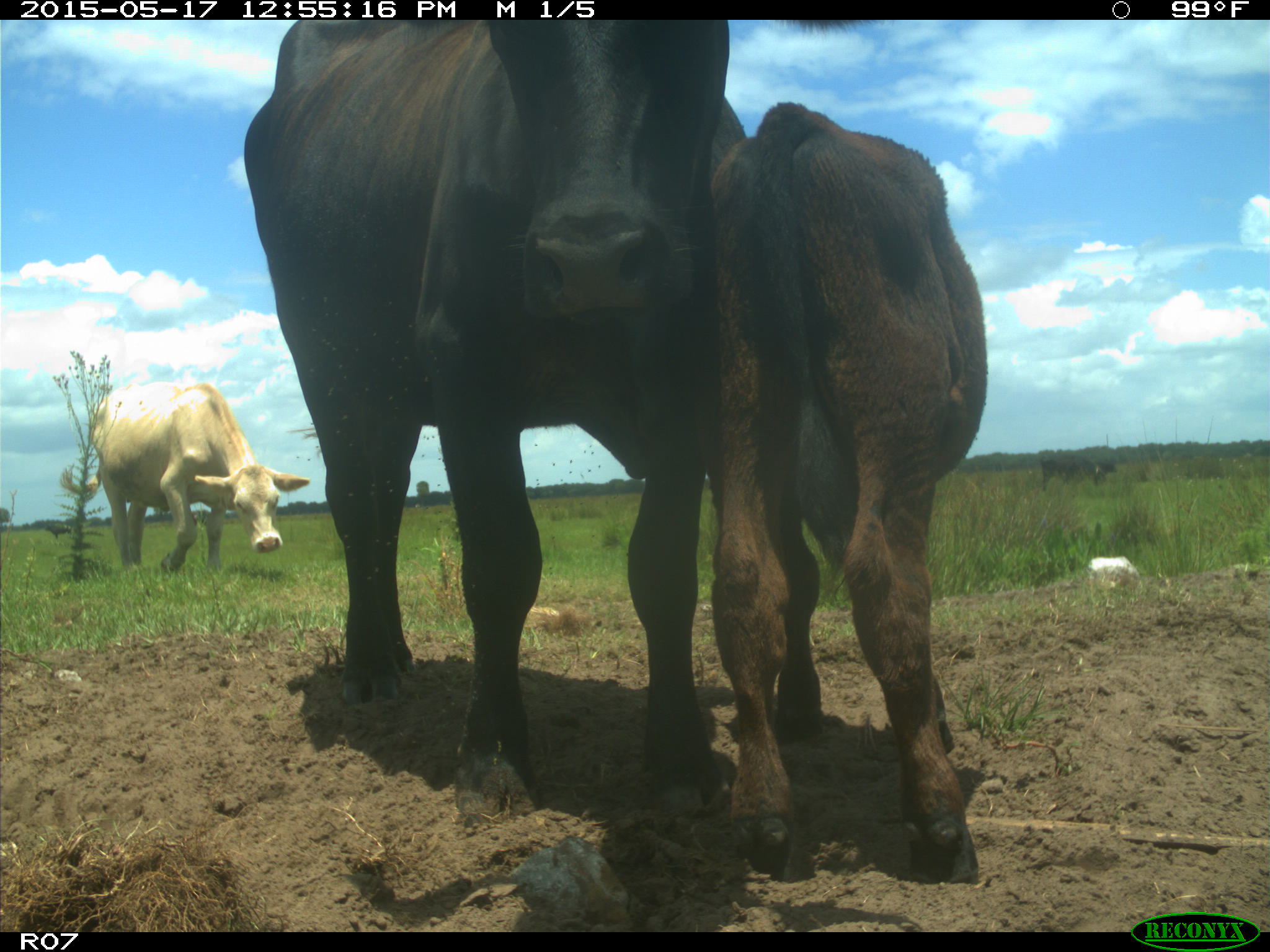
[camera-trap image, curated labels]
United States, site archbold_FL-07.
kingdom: Animalia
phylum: Chordata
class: Mammalia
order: Artiodactyla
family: Bovidae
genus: Bos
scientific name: Bos taurus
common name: domestic cow